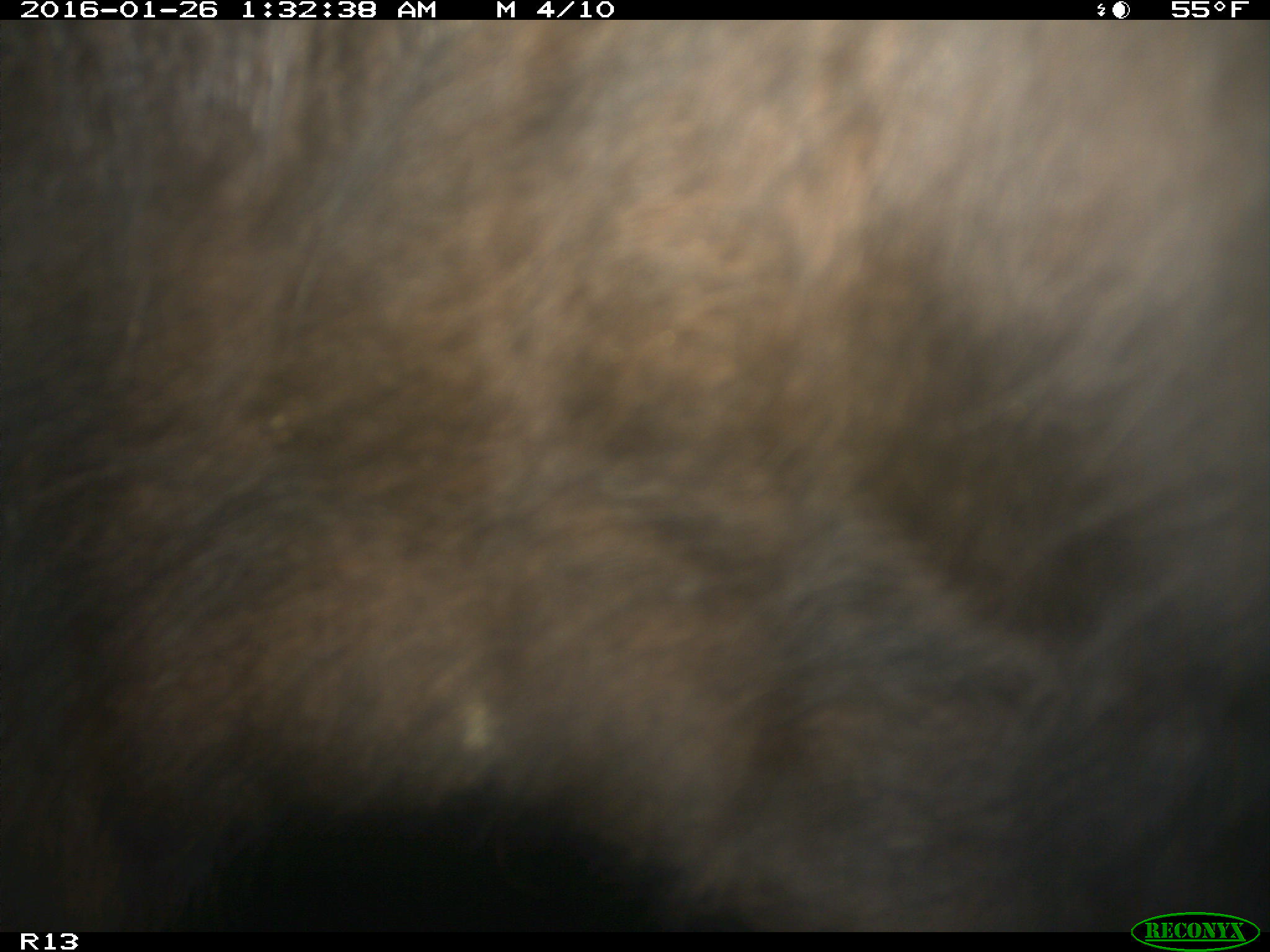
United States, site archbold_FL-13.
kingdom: Animalia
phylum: Chordata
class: Mammalia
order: Artiodactyla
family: Bovidae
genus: Bos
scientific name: Bos taurus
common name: domestic cow